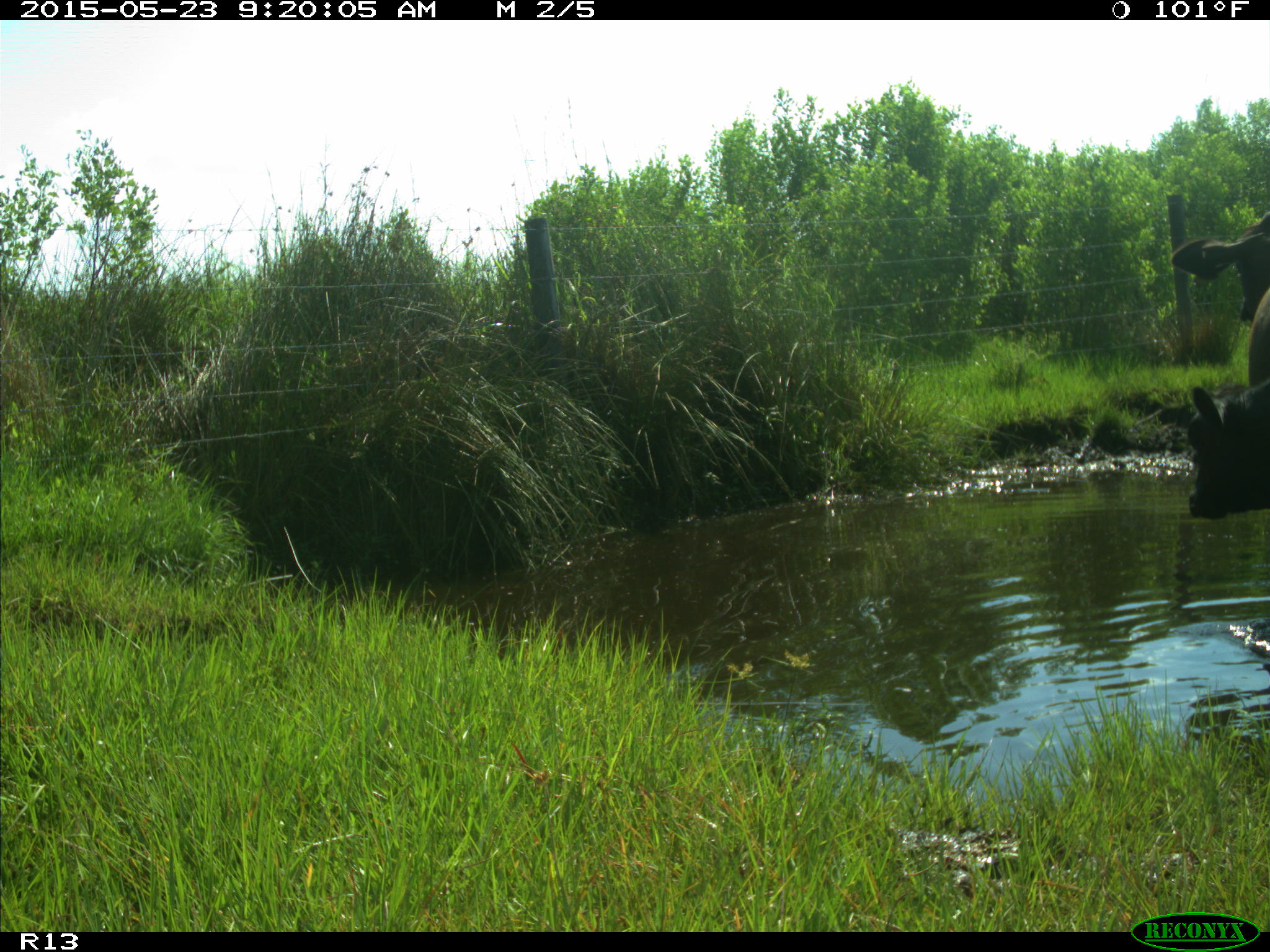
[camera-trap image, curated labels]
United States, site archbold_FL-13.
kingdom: Animalia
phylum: Chordata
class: Mammalia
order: Artiodactyla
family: Bovidae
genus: Bos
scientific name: Bos taurus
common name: domestic cow